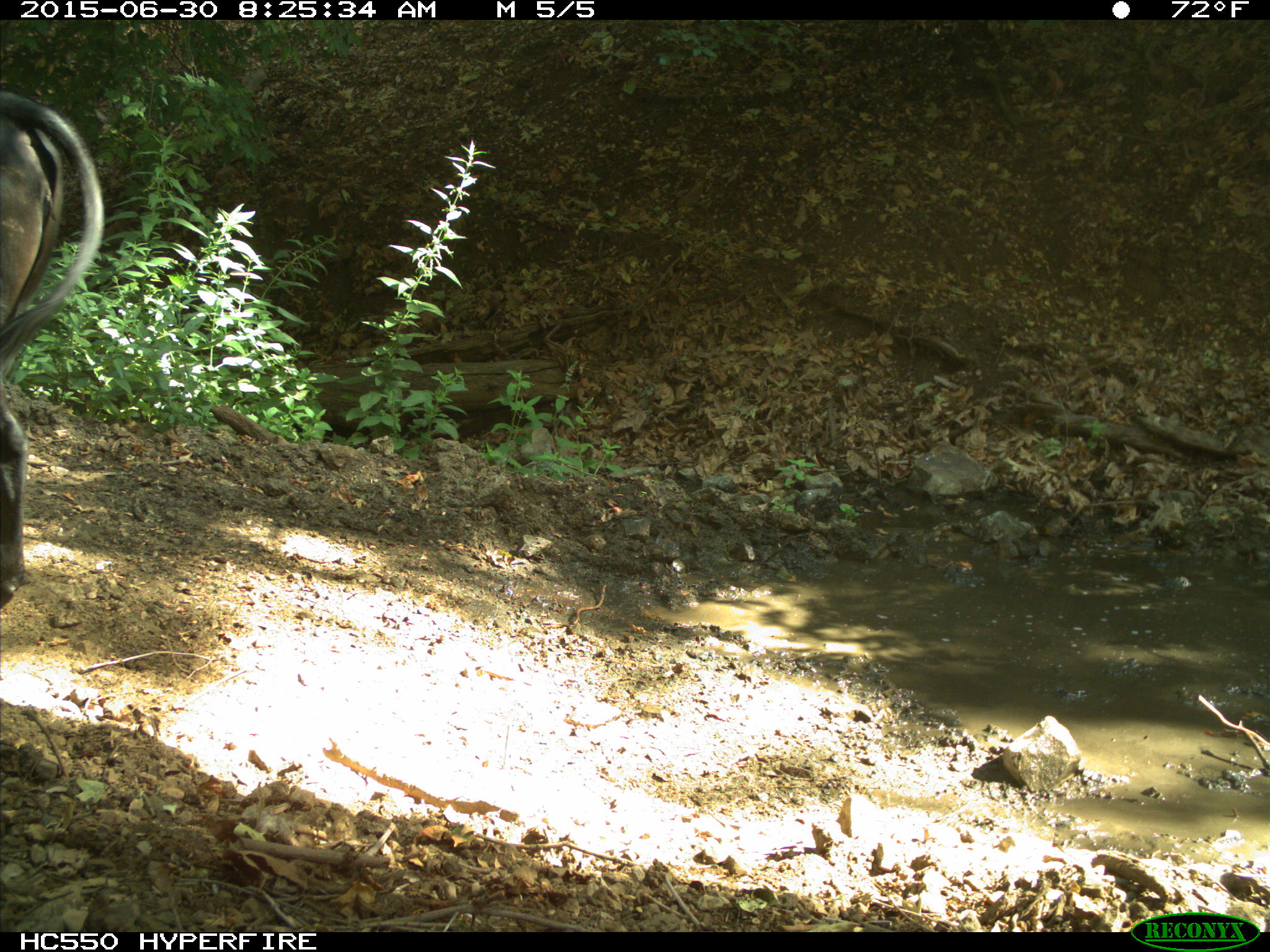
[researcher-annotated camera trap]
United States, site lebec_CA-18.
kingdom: Animalia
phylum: Chordata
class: Mammalia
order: Artiodactyla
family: Bovidae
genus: Bos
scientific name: Bos taurus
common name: domestic cow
Bos taurus (domestic cow).